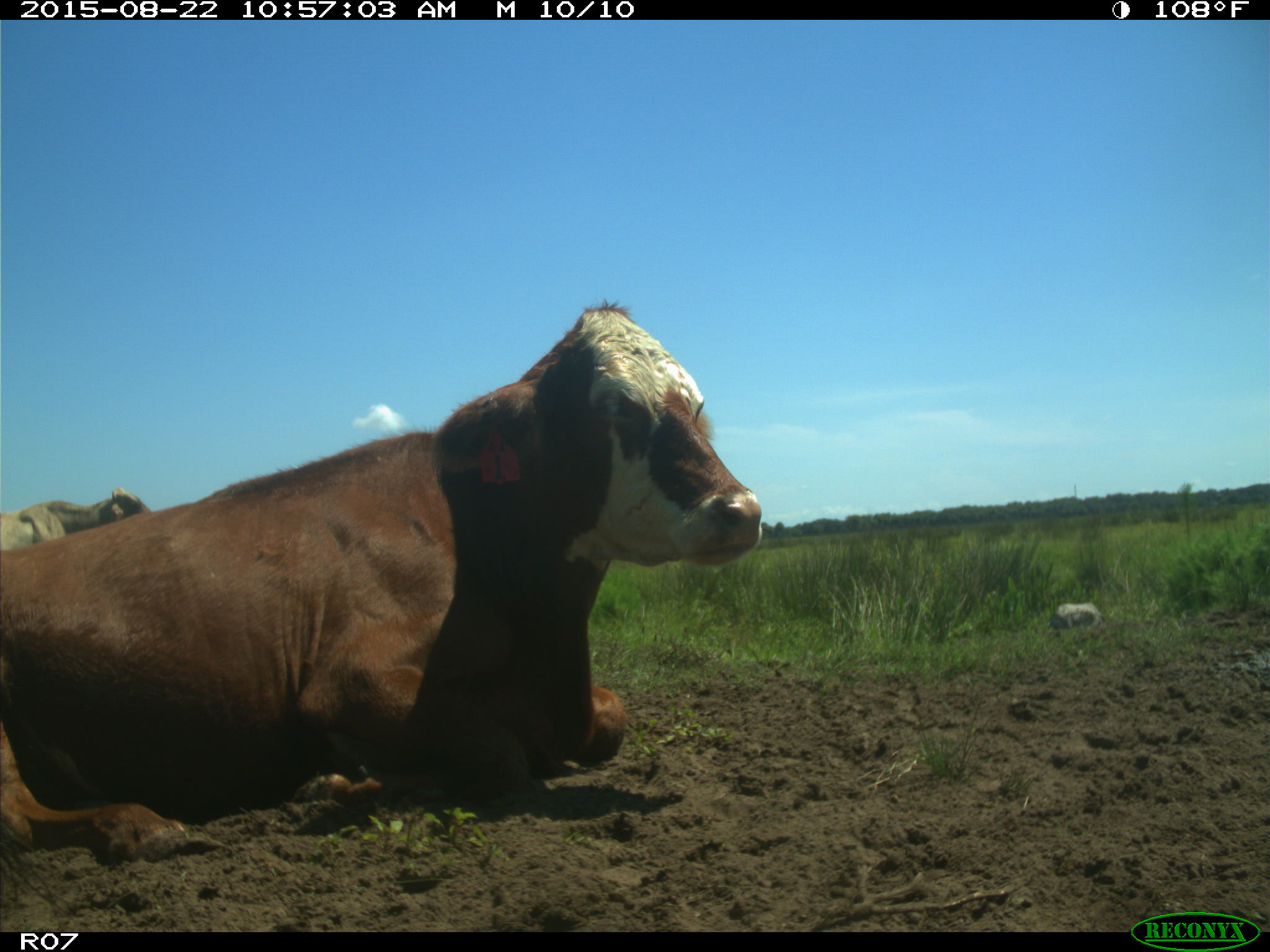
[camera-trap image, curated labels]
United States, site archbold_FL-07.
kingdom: Animalia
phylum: Chordata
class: Mammalia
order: Artiodactyla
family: Bovidae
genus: Bos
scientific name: Bos taurus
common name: domestic cow